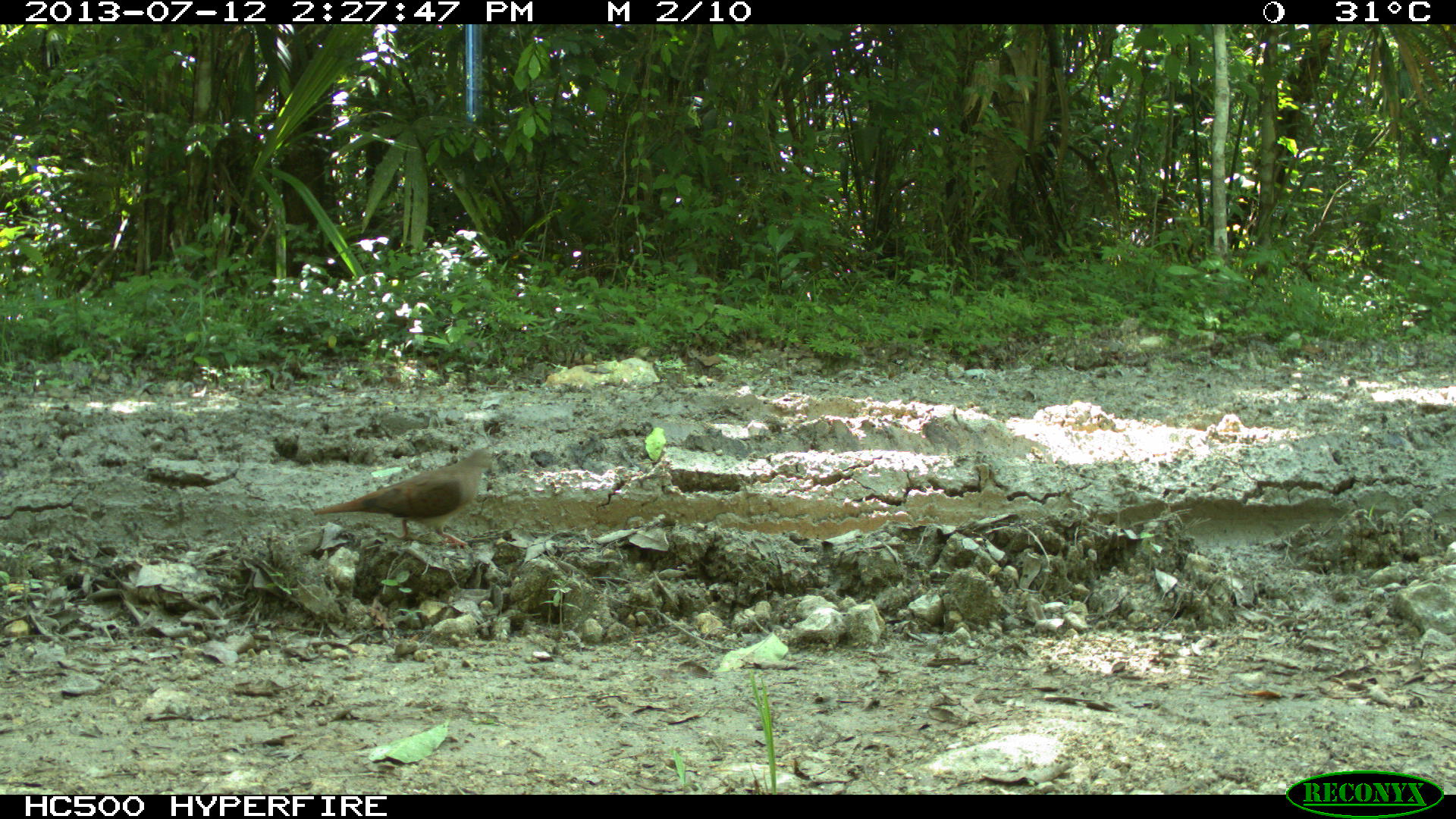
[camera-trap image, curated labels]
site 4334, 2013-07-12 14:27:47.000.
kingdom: Animalia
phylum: Chordata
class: Aves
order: Columbiformes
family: Columbidae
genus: Leptotila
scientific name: Leptotila plumbeiceps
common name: gray-headed dove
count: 1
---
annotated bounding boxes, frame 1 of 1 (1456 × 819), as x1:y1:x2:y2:
leptotila plumbeiceps: 313:445:493:548